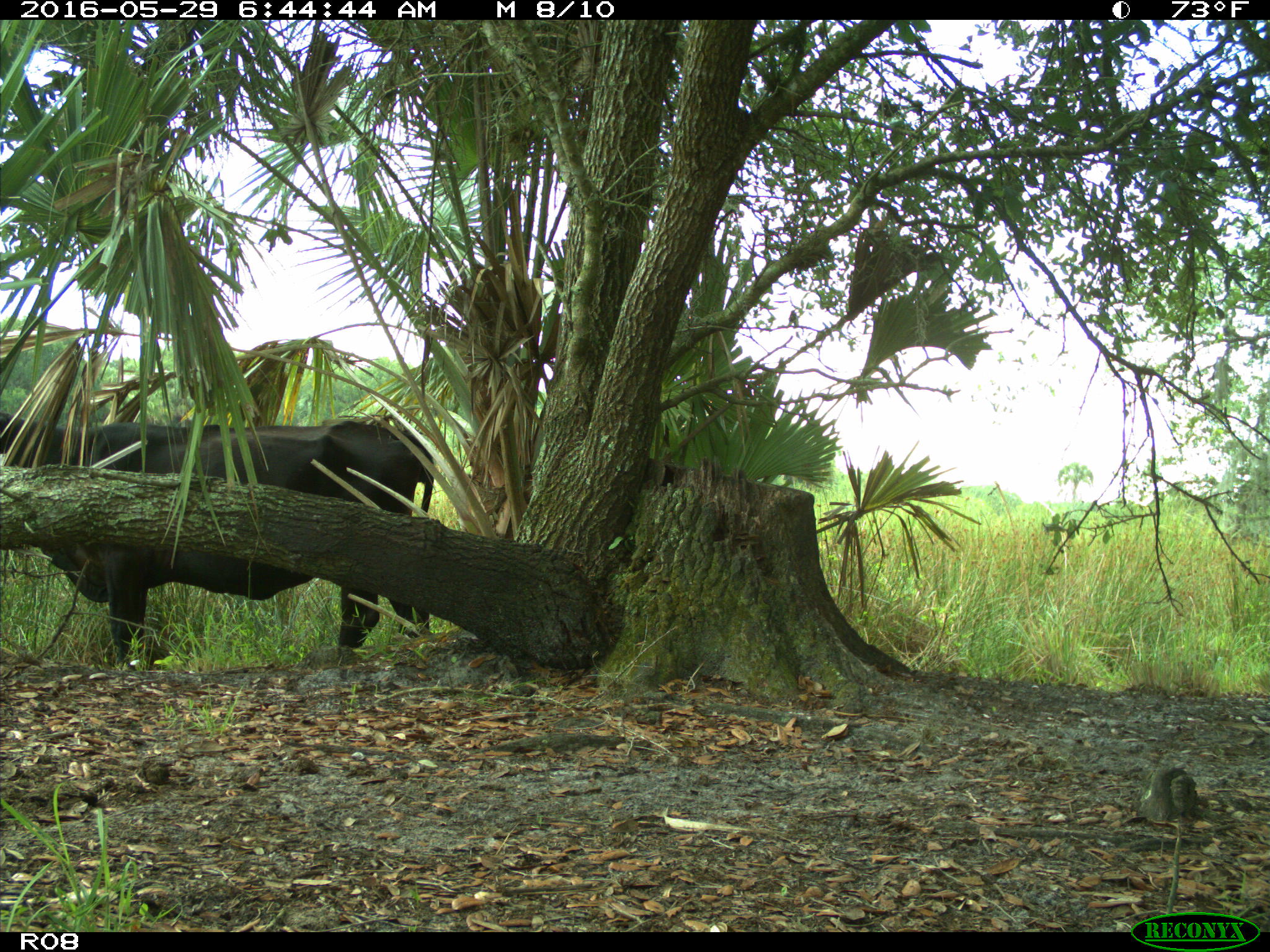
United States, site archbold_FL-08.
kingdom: Animalia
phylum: Chordata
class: Mammalia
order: Artiodactyla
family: Bovidae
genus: Bos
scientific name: Bos taurus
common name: domestic cow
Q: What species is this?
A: Bos taurus (domestic cow).